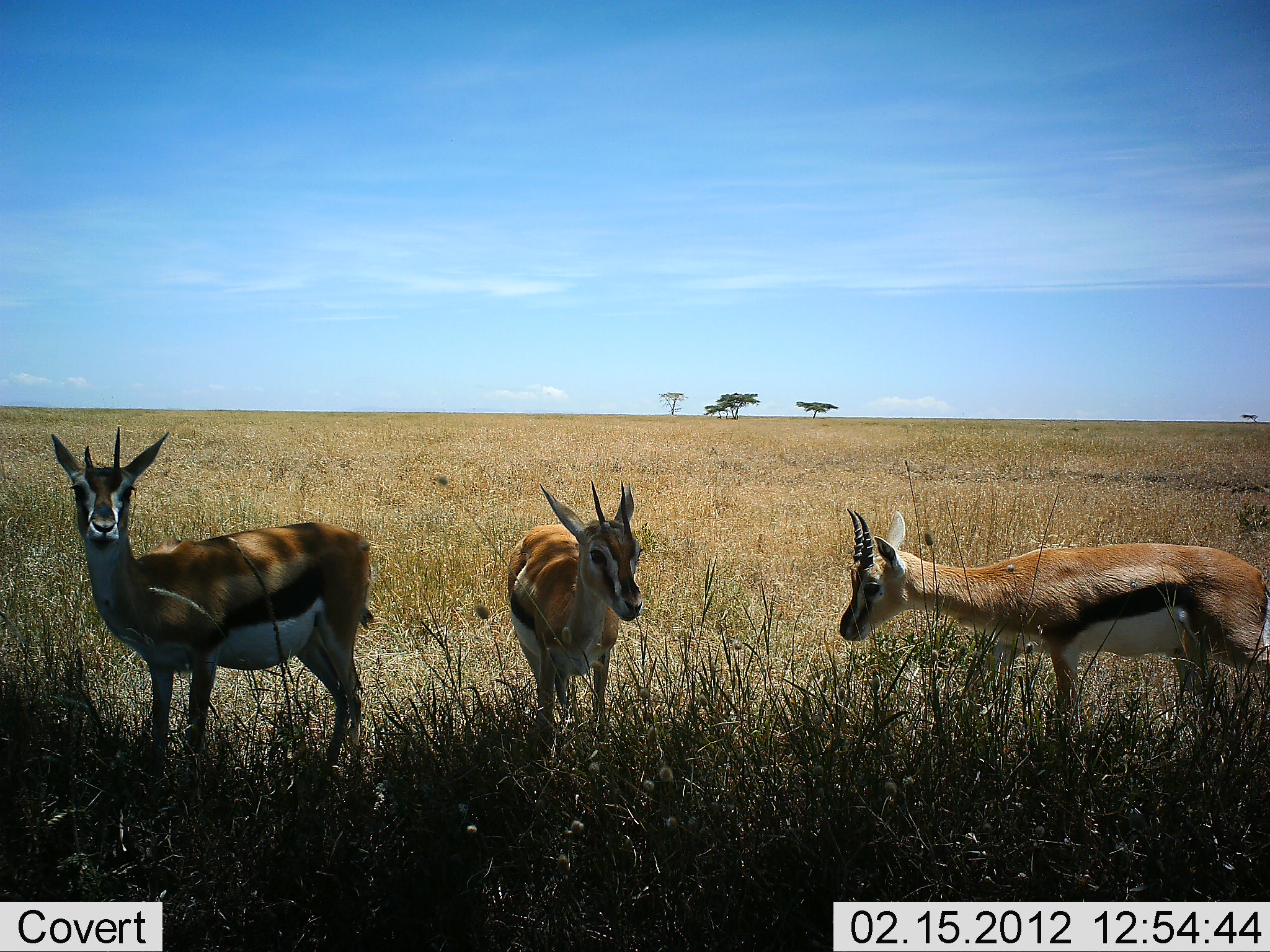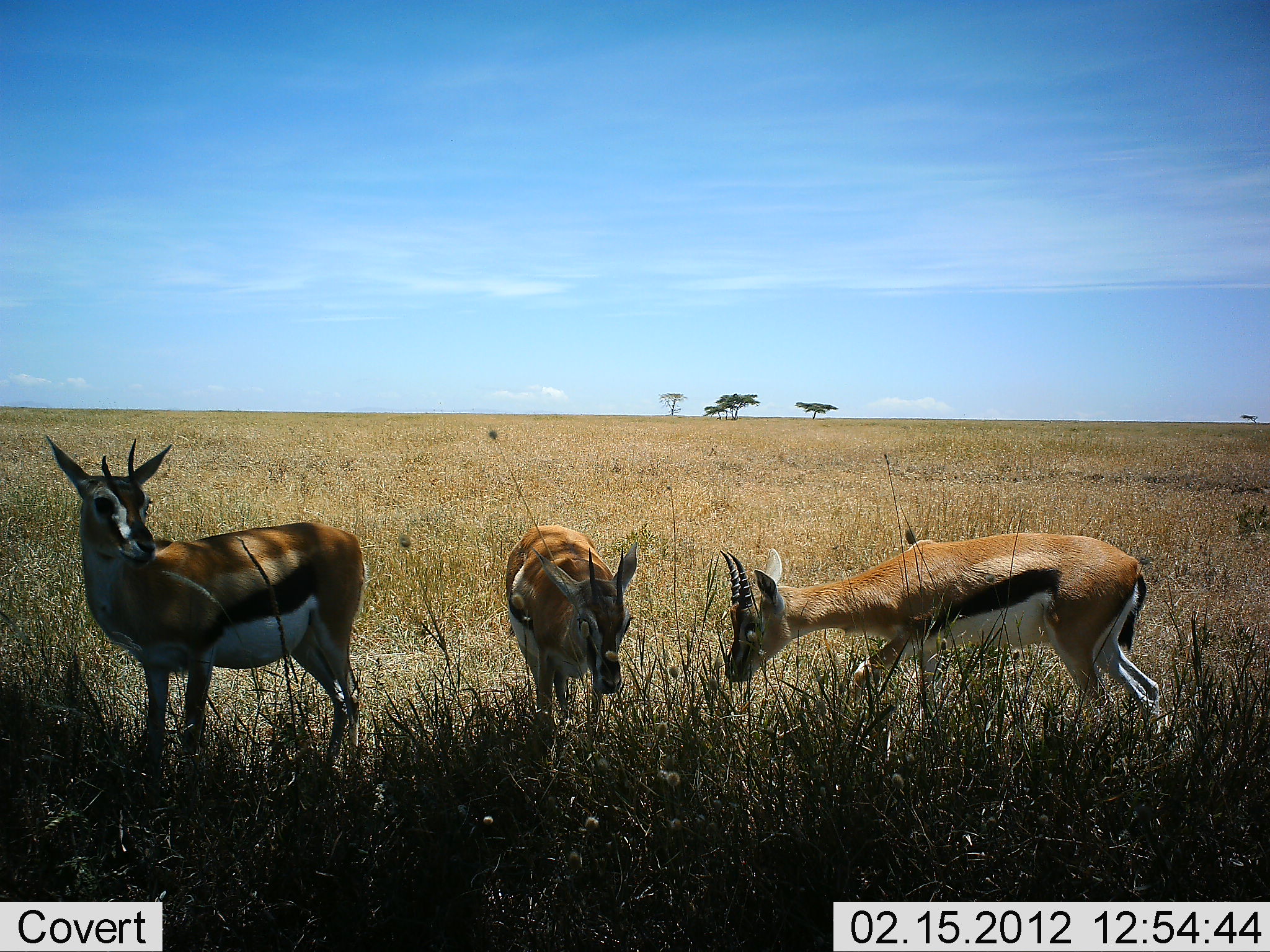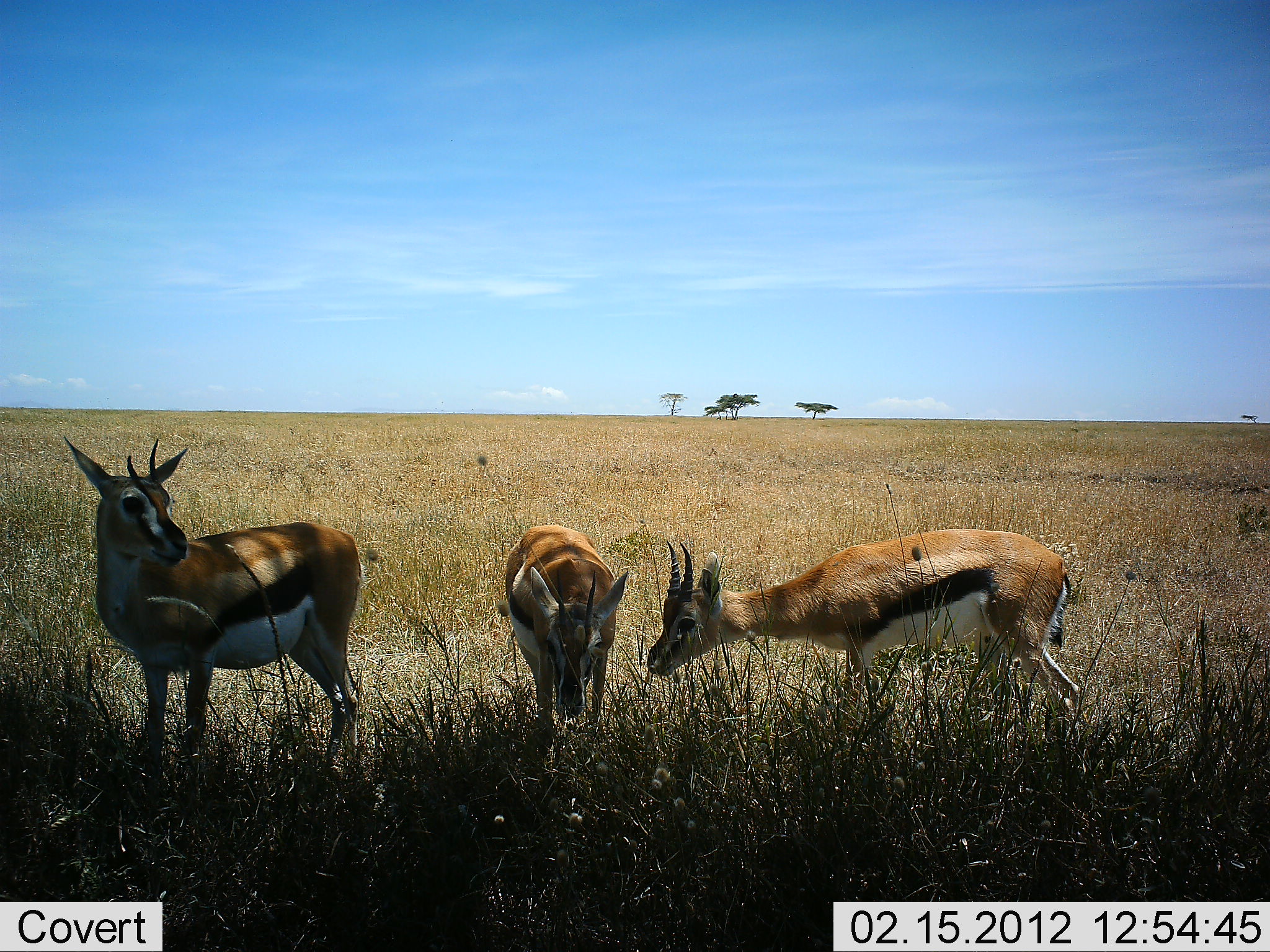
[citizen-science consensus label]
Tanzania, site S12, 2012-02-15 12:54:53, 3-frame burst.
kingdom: Animalia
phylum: Chordata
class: Mammalia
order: Artiodactyla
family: Bovidae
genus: Eudorcas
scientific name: Eudorcas thomsonii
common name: thomson's gazelle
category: gazellethomsons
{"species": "gazellethomsons (thomson's gazelle) (Eudorcas thomsonii)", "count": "3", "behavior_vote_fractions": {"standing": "85%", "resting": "0%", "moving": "45%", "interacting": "0%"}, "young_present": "5%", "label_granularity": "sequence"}